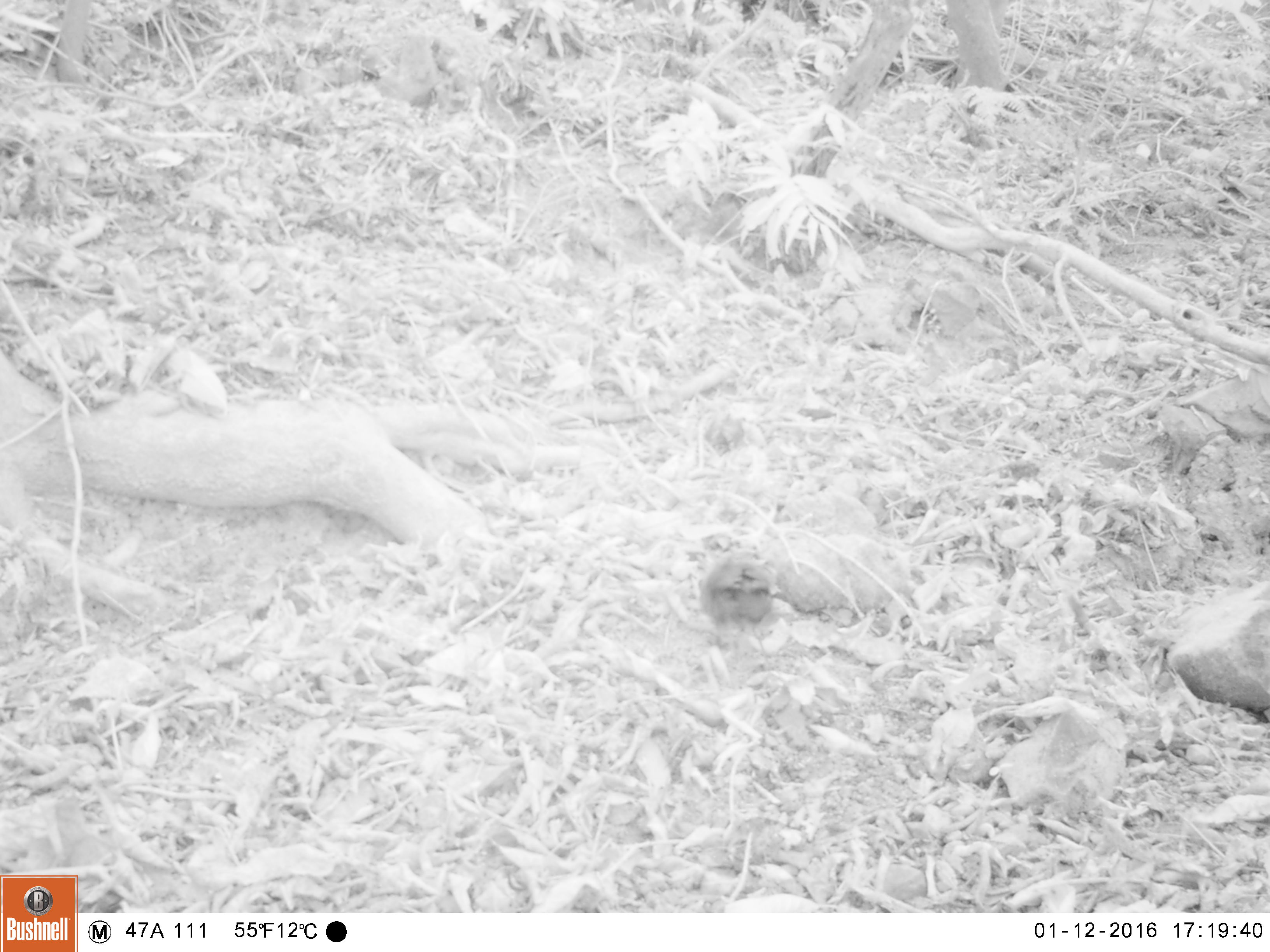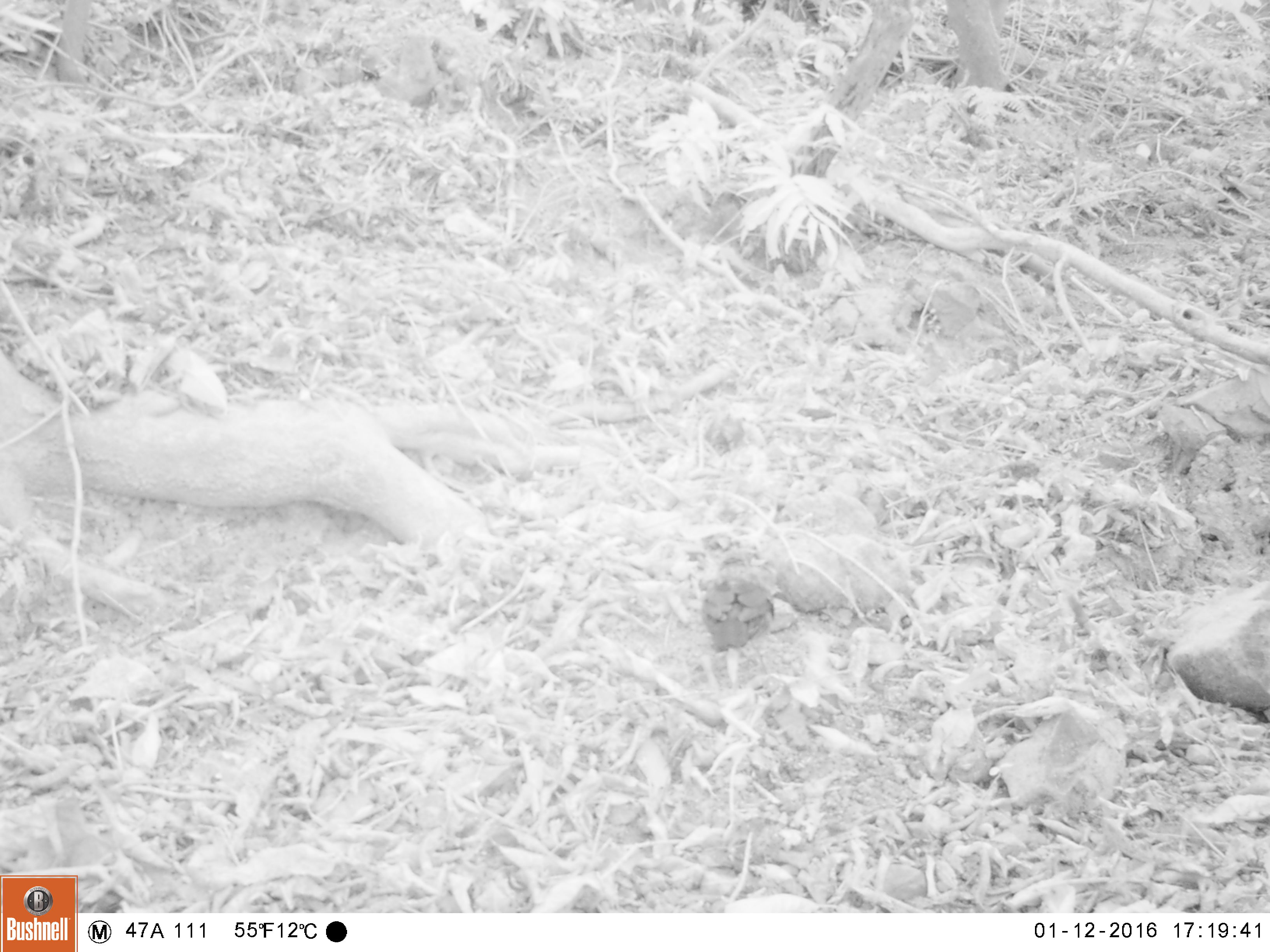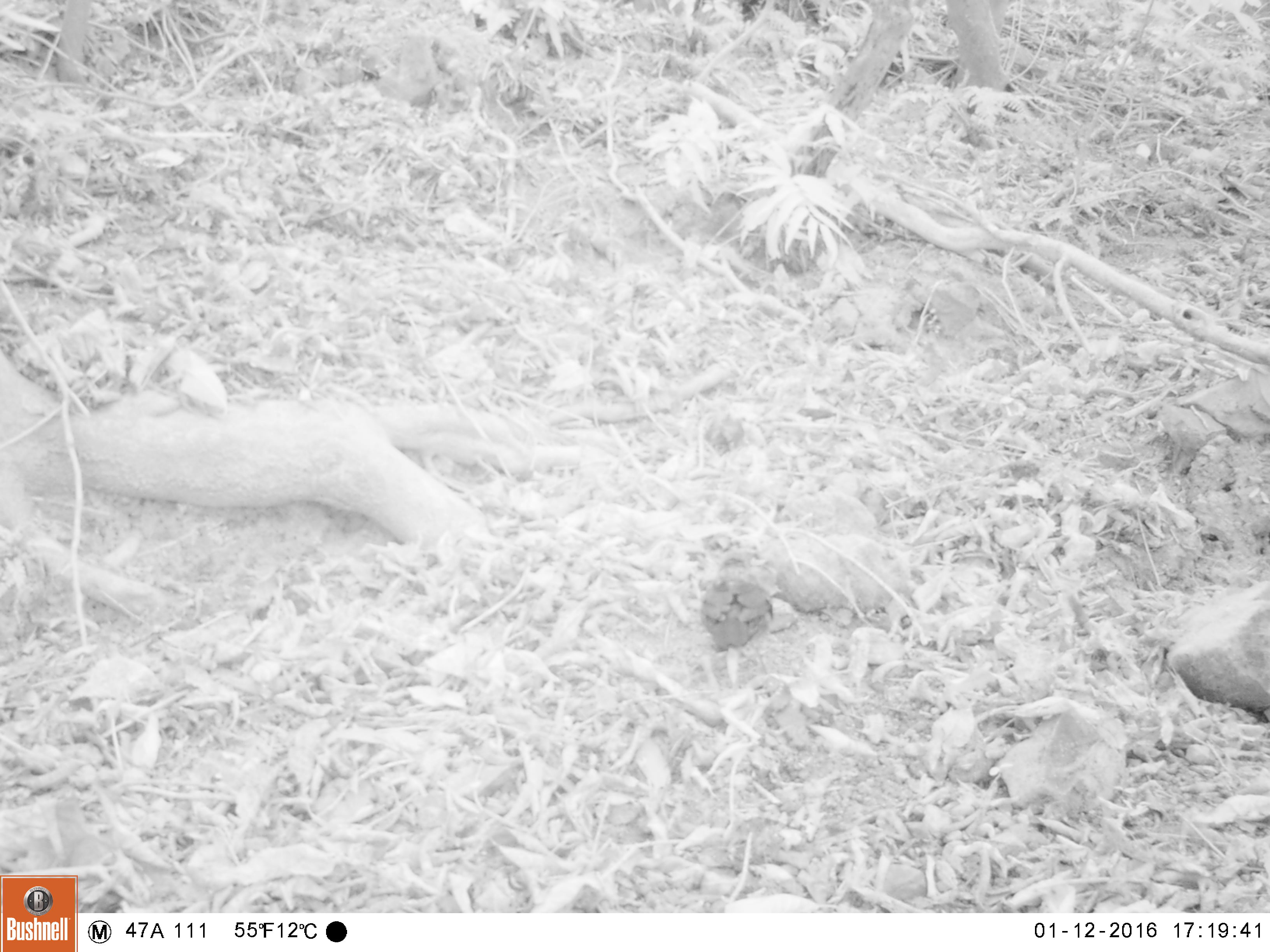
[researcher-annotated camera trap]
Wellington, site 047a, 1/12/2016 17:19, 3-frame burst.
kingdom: Animalia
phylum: Chordata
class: Aves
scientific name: Aves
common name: bird